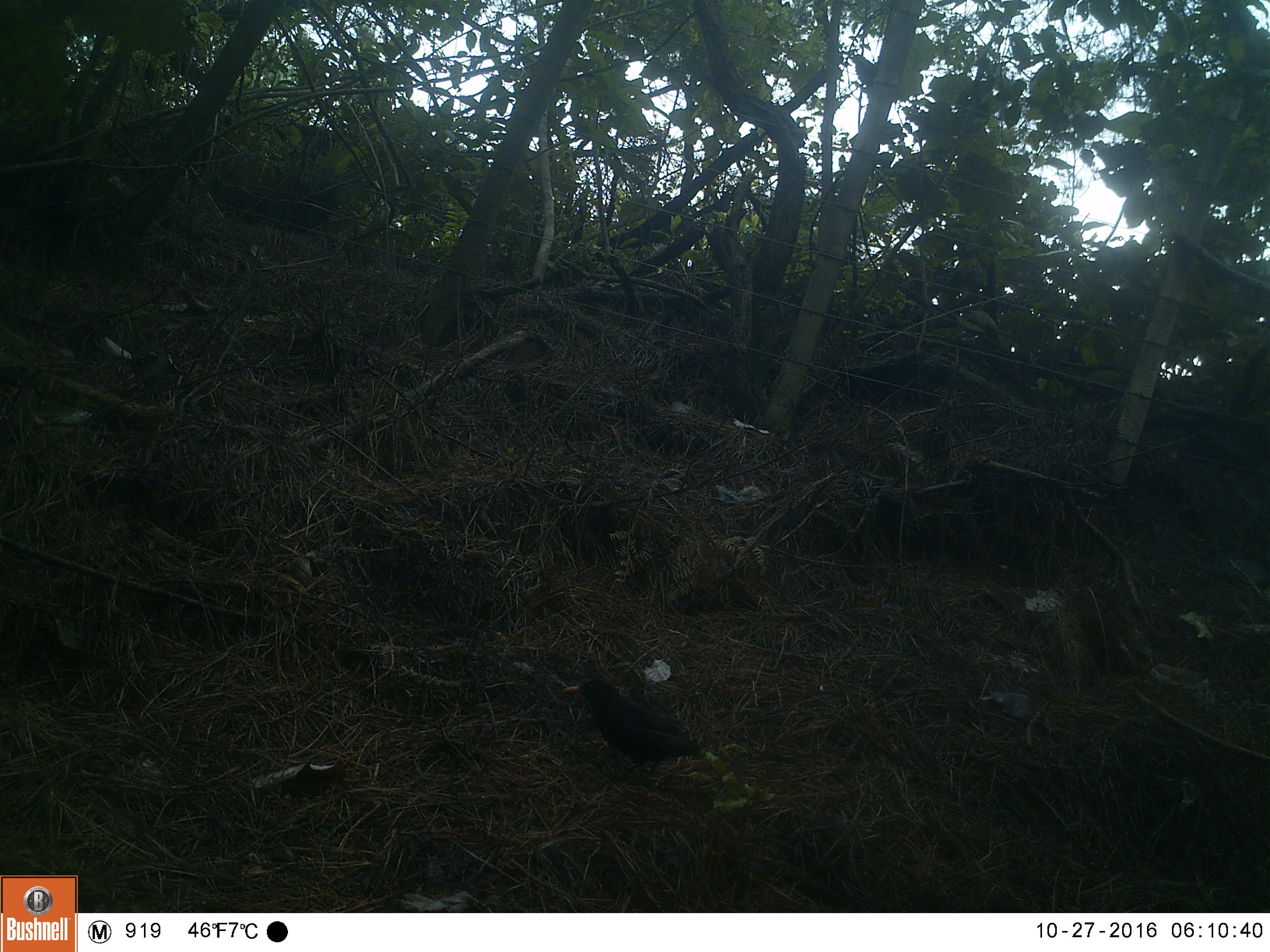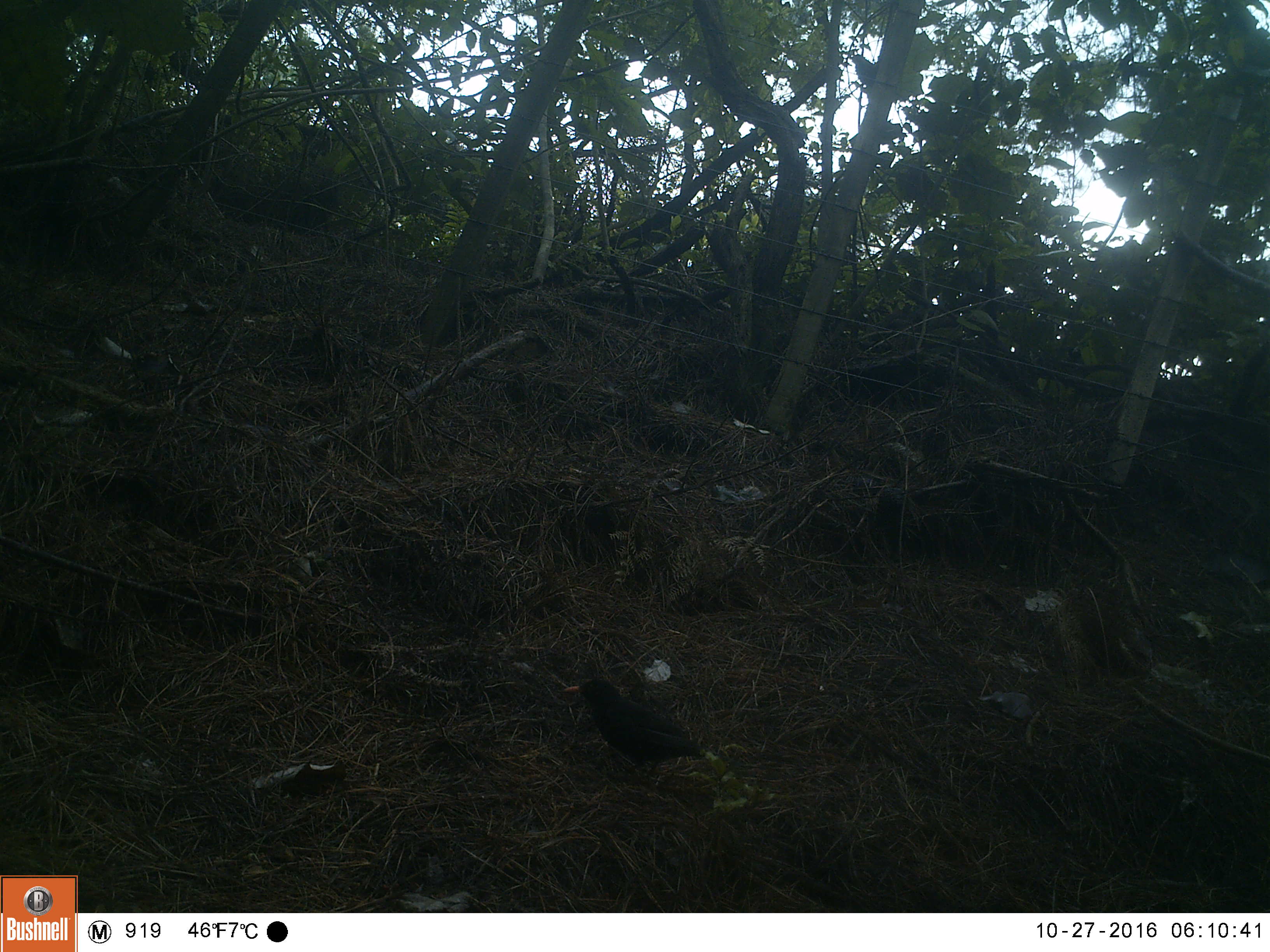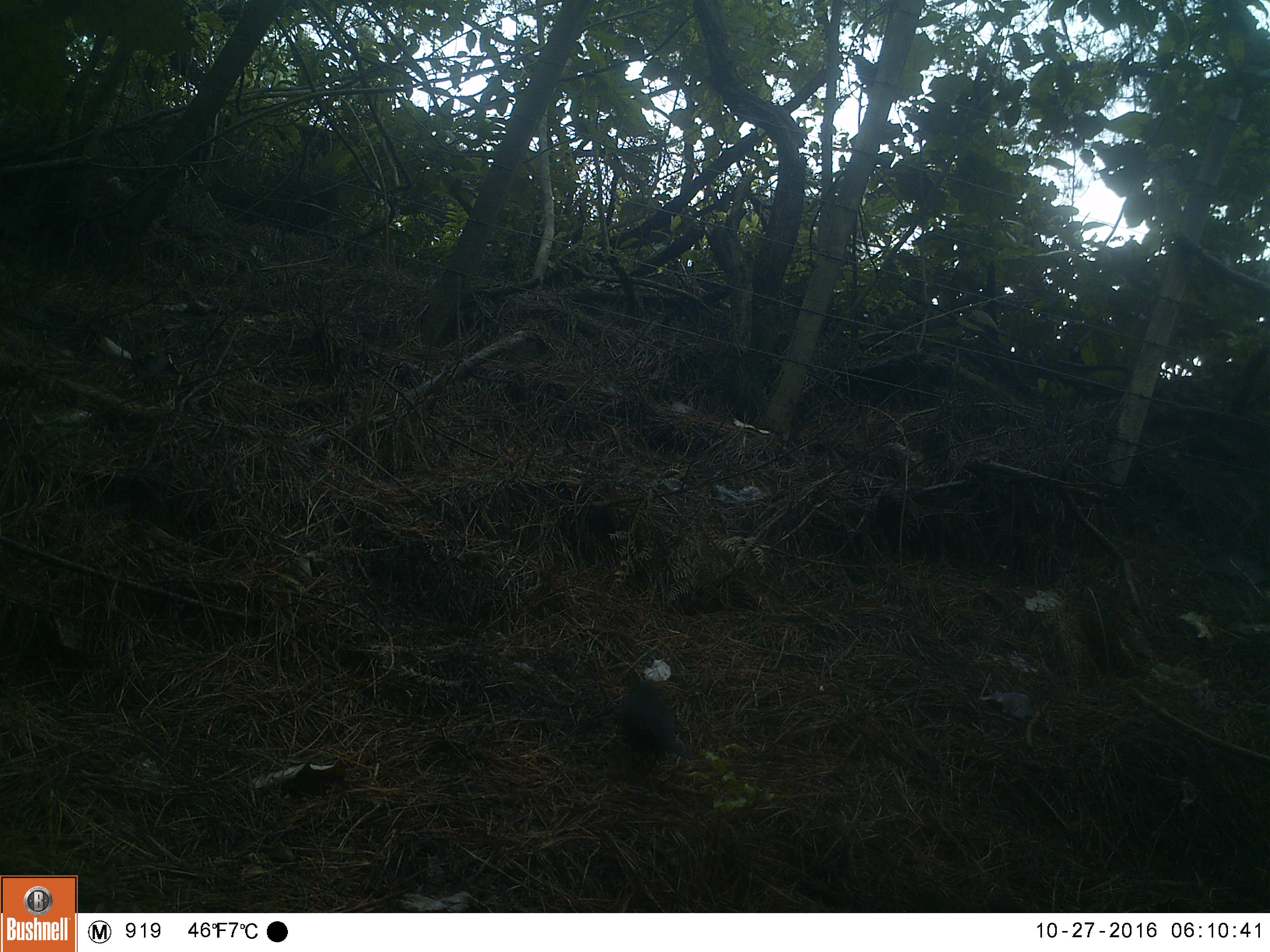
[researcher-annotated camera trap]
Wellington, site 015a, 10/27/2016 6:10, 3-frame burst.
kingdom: Animalia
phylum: Chordata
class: Aves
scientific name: Aves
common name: bird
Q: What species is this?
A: Bird (Aves).